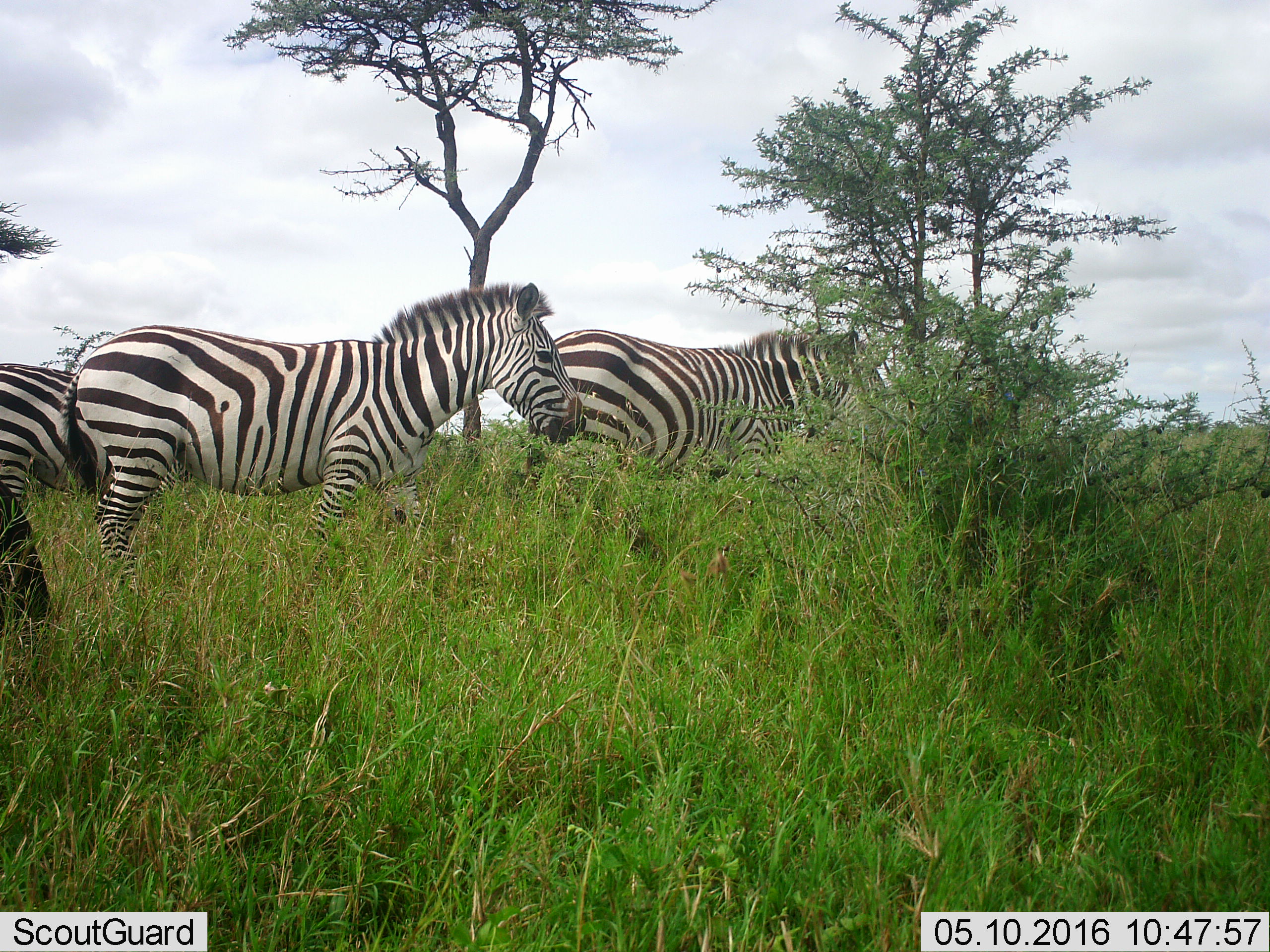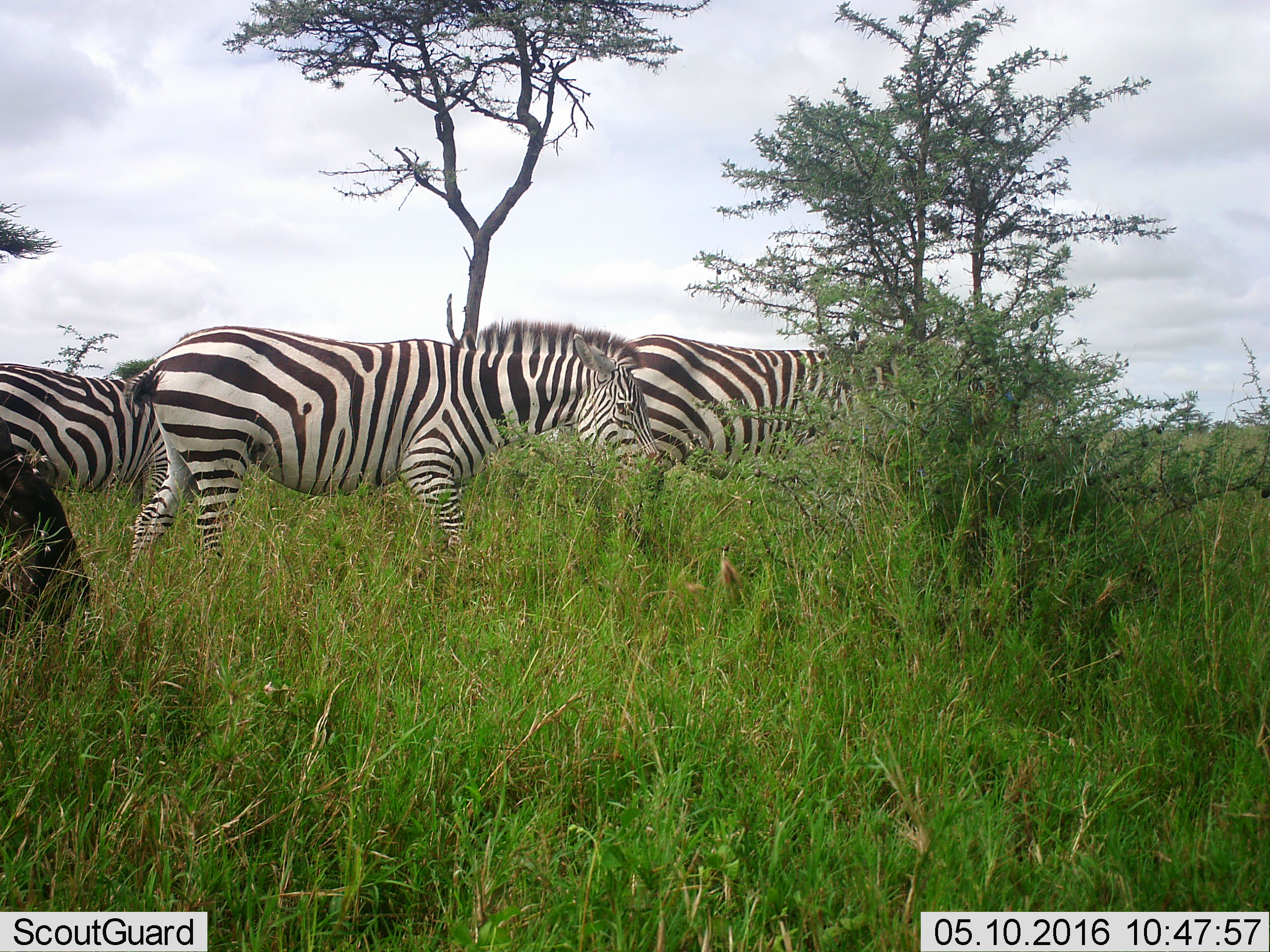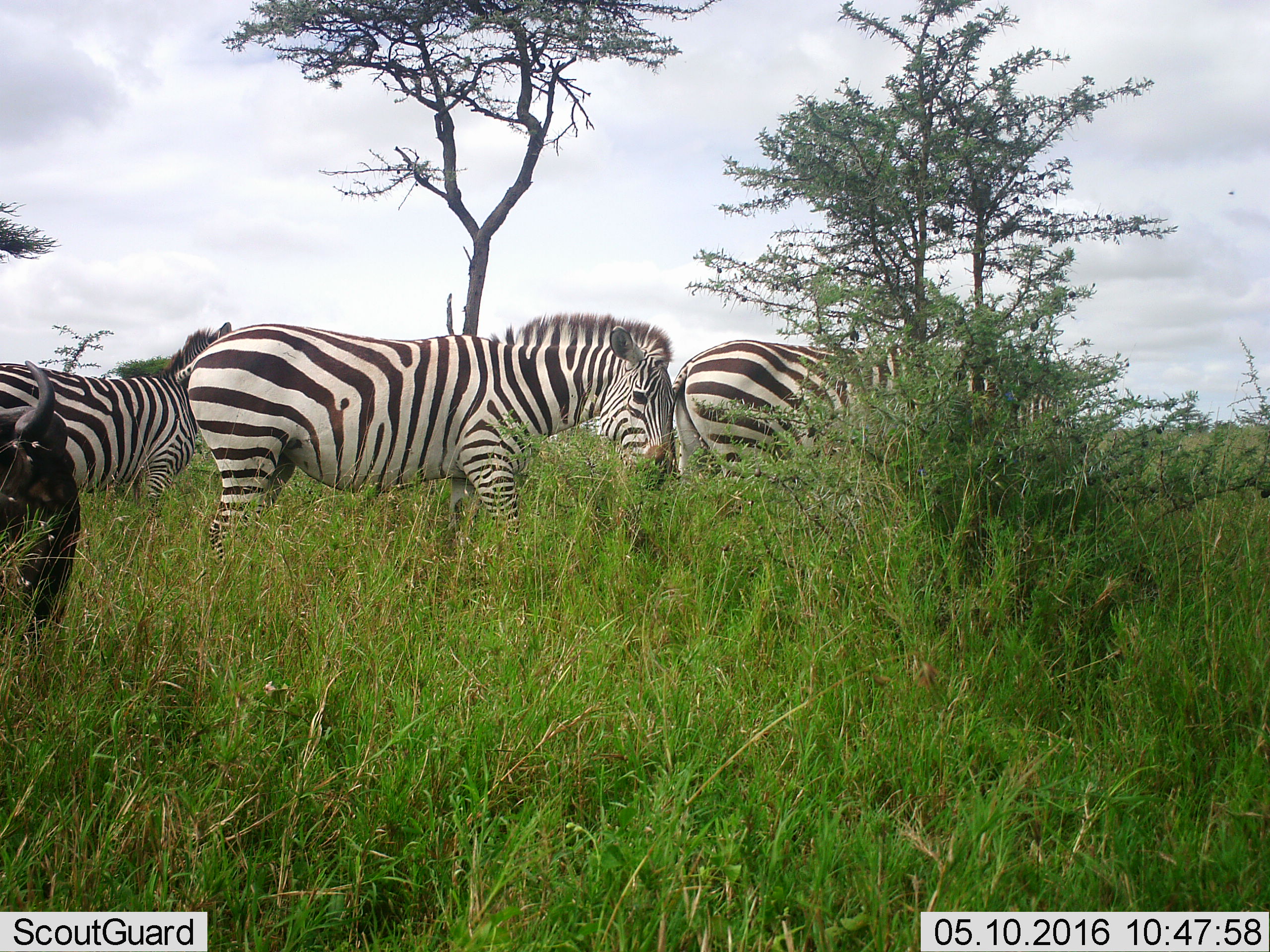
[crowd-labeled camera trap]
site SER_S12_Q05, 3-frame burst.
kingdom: Animalia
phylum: Chordata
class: Mammalia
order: Perissodactyla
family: Equidae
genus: Equus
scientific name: Equus quagga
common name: plains zebra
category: zebraplains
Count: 3.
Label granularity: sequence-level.